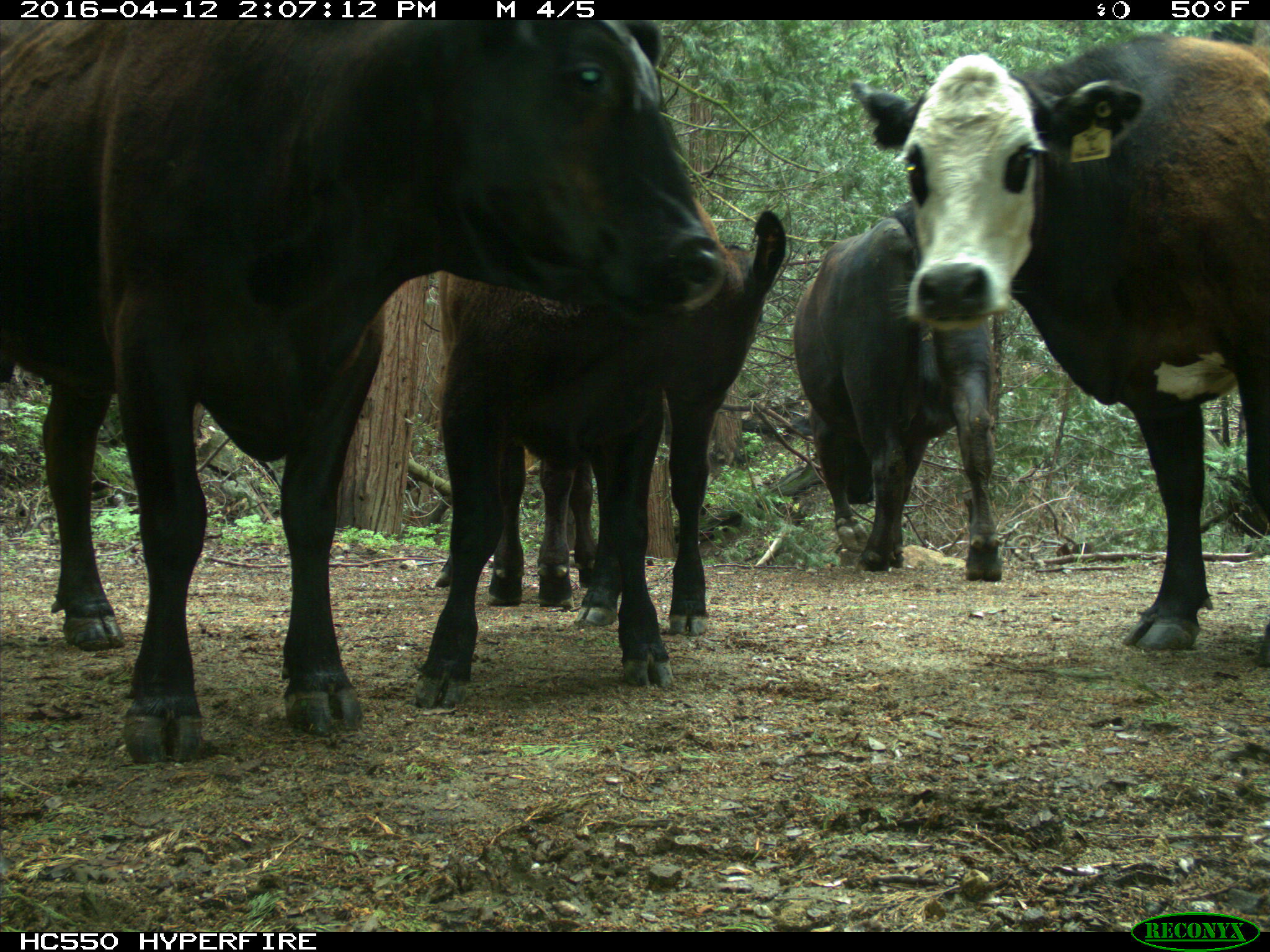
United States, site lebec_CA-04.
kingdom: Animalia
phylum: Chordata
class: Mammalia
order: Artiodactyla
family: Bovidae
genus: Bos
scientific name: Bos taurus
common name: domestic cow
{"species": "Bos taurus (domestic cow)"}